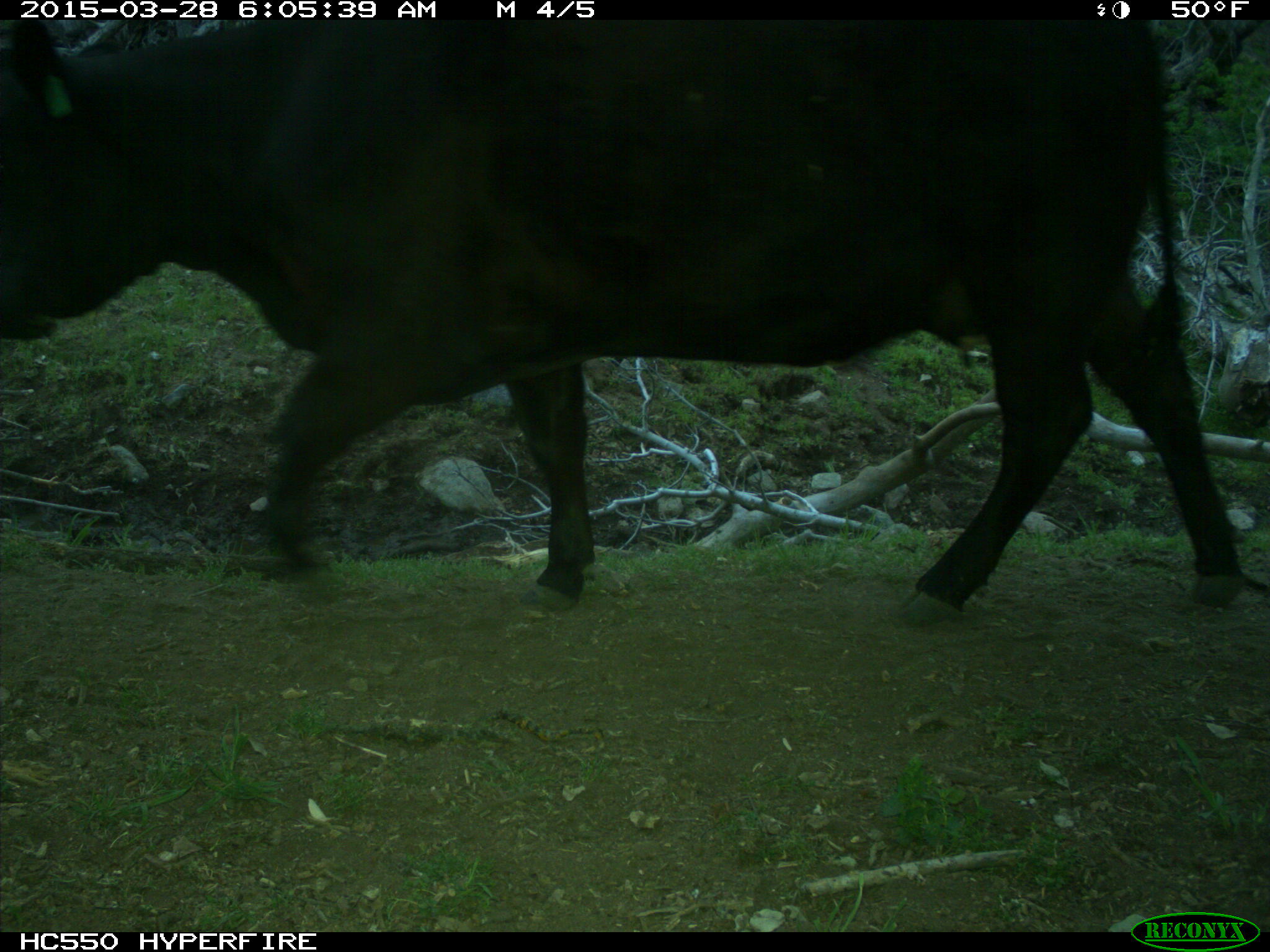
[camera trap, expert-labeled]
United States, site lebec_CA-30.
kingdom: Animalia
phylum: Chordata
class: Mammalia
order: Artiodactyla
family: Bovidae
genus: Bos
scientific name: Bos taurus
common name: domestic cow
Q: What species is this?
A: Bos taurus (domestic cow).